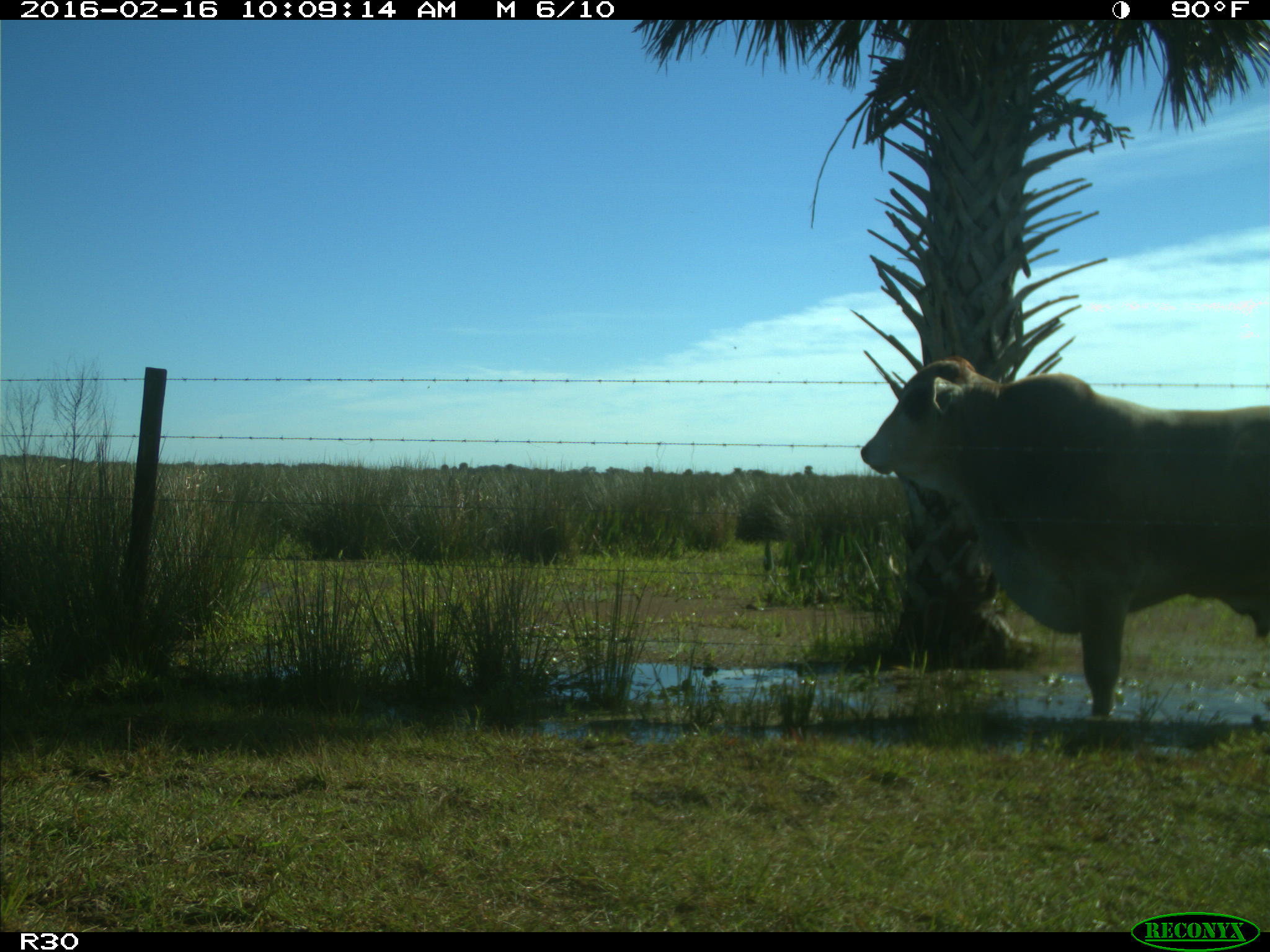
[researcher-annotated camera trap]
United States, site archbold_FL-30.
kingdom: Animalia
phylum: Chordata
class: Mammalia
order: Artiodactyla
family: Bovidae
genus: Bos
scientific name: Bos taurus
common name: domestic cow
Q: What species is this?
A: Bos taurus (domestic cow).